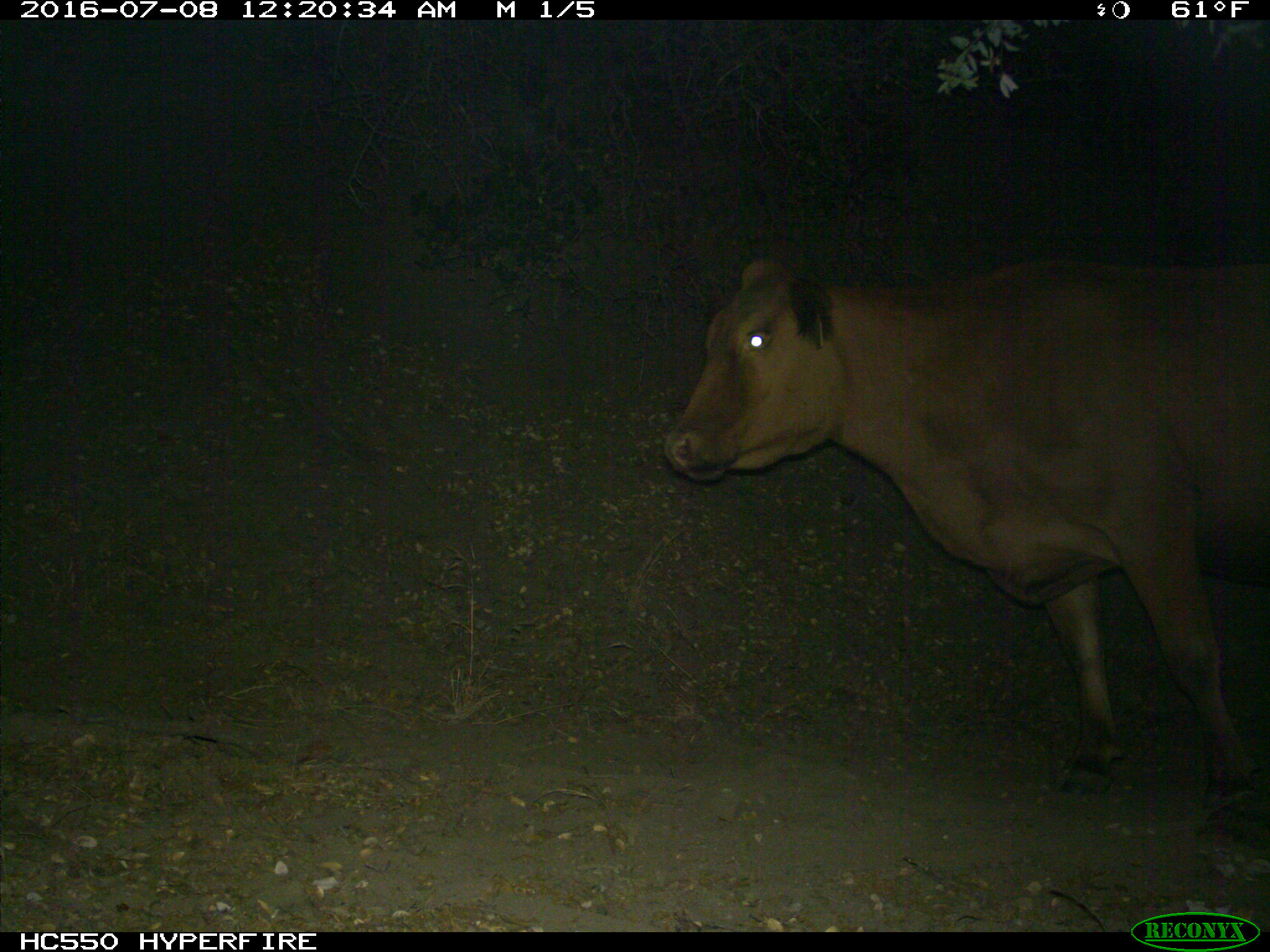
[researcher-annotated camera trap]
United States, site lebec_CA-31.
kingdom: Animalia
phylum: Chordata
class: Mammalia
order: Artiodactyla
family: Bovidae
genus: Bos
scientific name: Bos taurus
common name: domestic cow